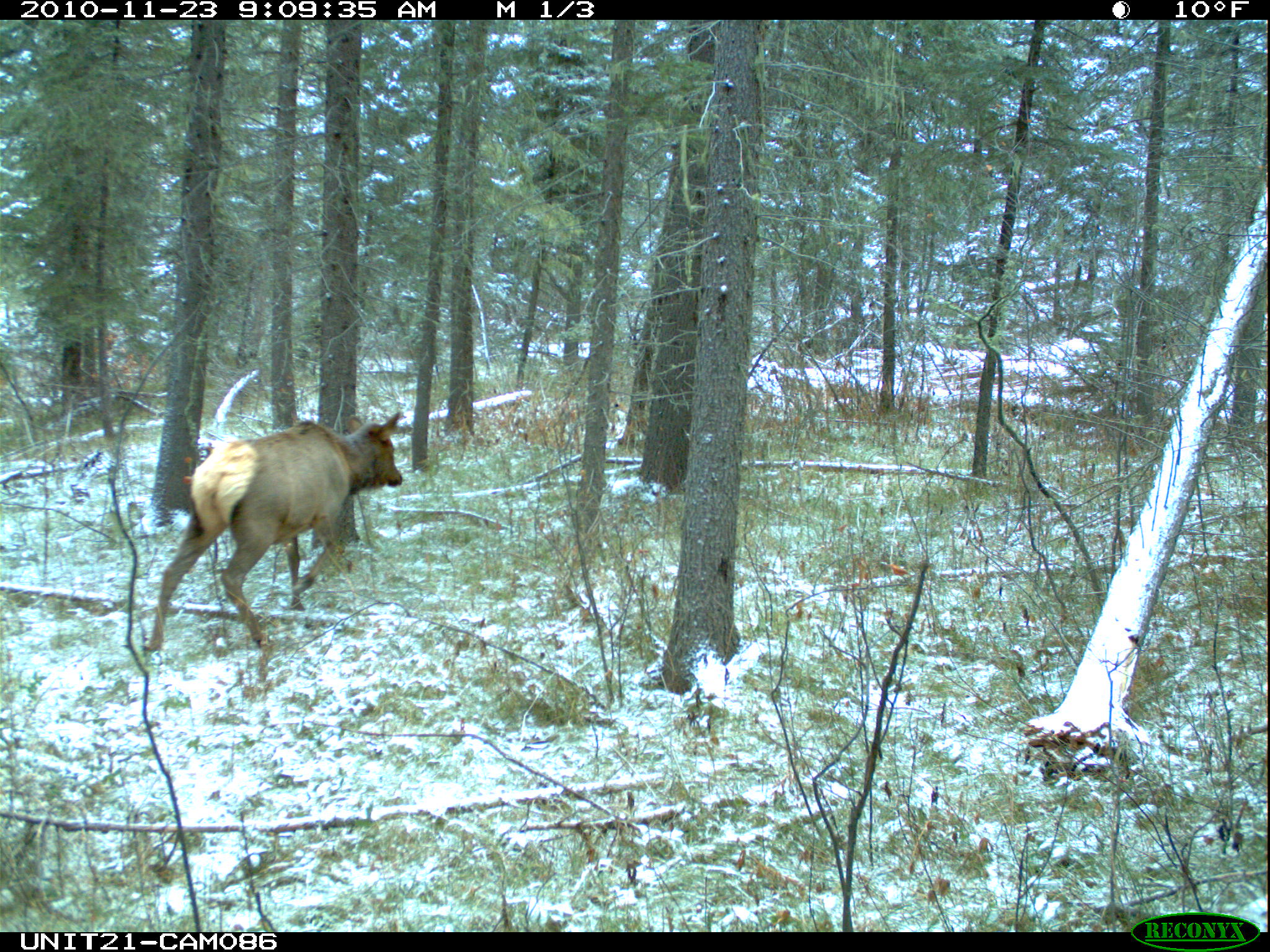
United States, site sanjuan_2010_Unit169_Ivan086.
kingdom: Animalia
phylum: Chordata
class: Mammalia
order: Artiodactyla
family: Cervidae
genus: Cervus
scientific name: Cervus elaphus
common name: red deer